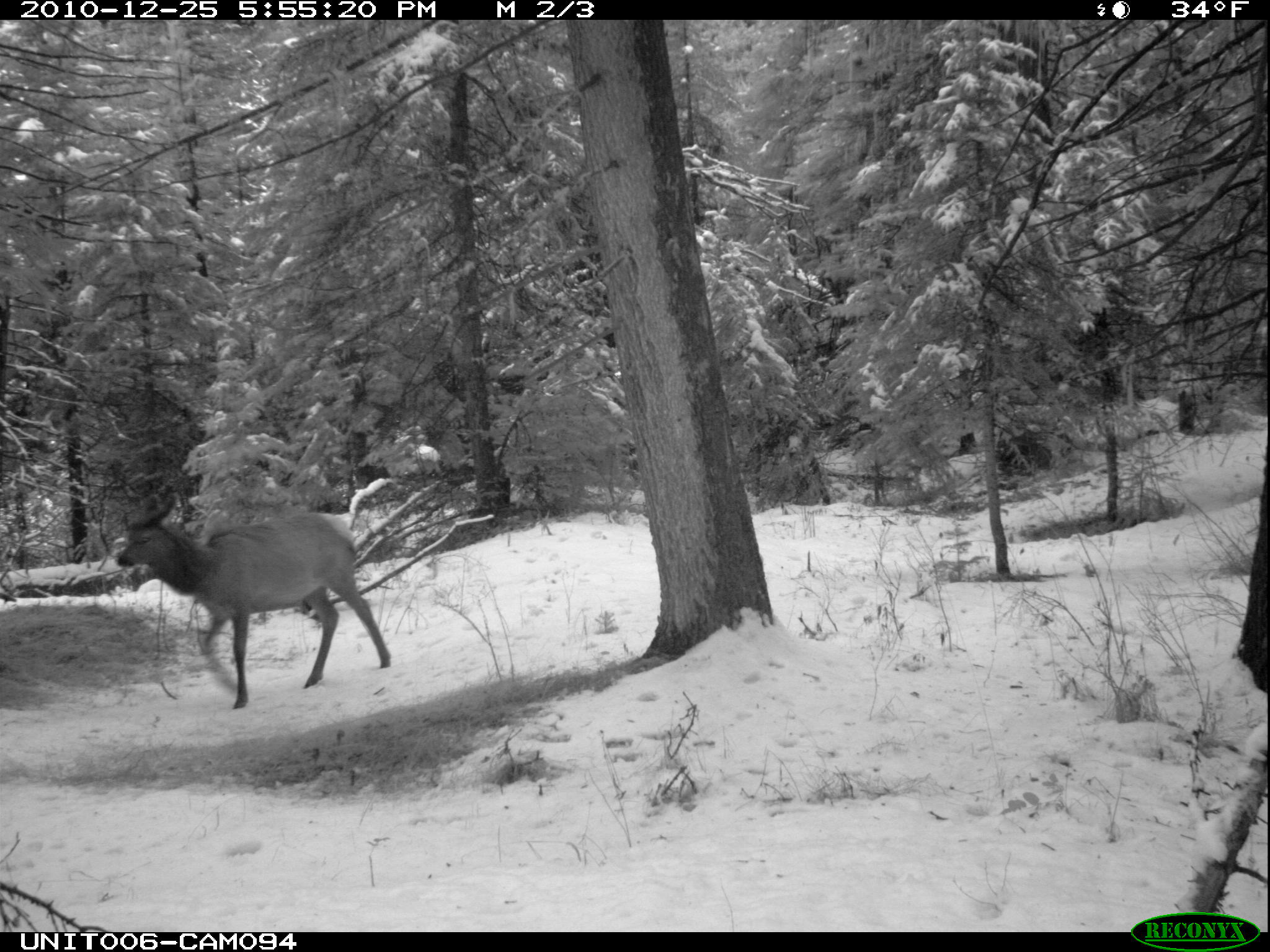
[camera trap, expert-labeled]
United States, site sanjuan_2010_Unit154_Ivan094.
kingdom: Animalia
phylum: Chordata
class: Mammalia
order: Artiodactyla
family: Cervidae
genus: Cervus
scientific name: Cervus elaphus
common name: red deer